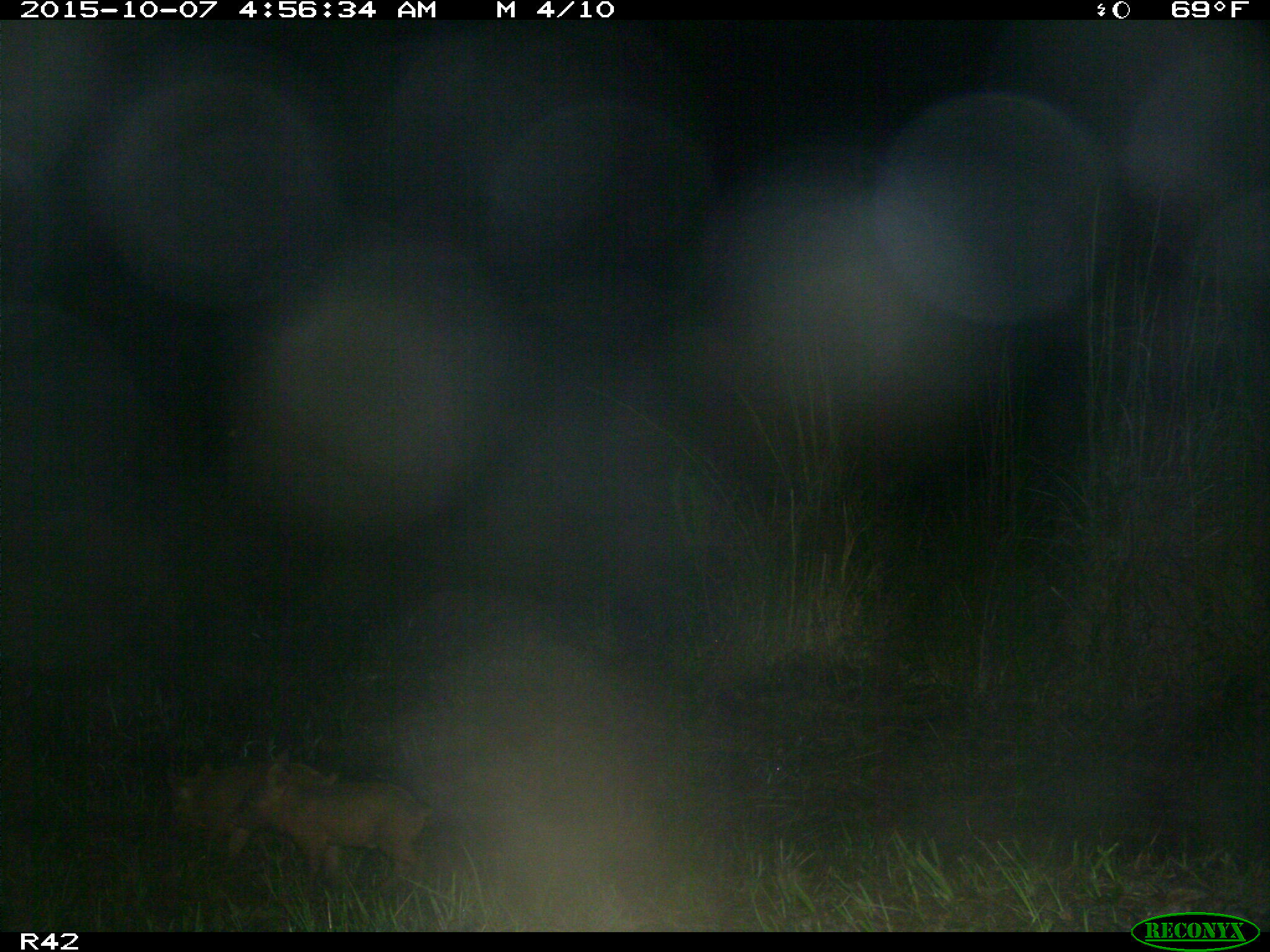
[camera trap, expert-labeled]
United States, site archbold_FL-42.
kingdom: Animalia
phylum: Chordata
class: Mammalia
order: Artiodactyla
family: Suidae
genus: Sus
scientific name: Sus scrofa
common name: wild boar